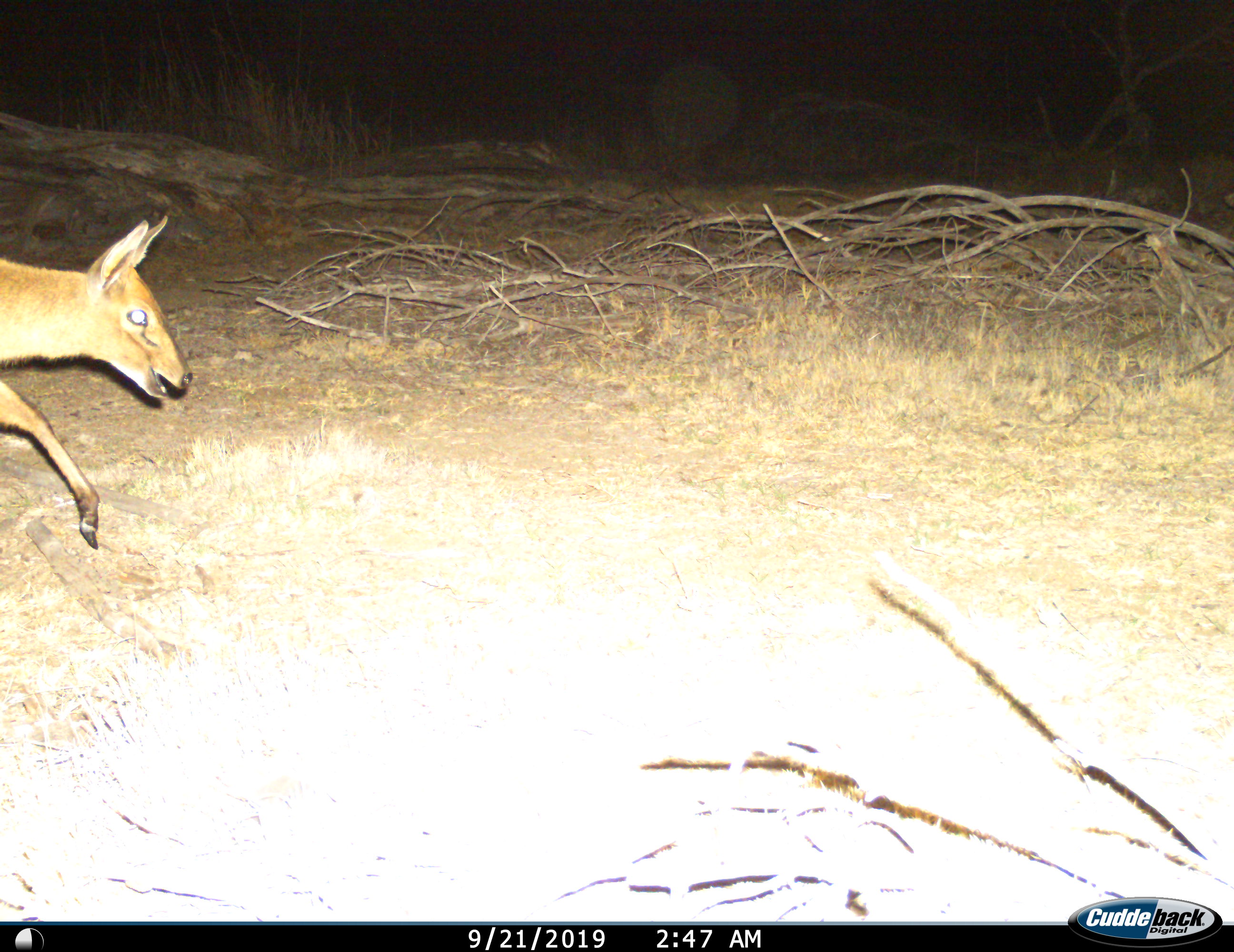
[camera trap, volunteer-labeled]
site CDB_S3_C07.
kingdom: Animalia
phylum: Chordata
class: Mammalia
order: Artiodactyla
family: Bovidae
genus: Sylvicapra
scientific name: Sylvicapra grimmia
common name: common duiker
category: duikercommongrey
Duikercommongrey (common duiker) (Sylvicapra grimmia), count 1. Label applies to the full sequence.